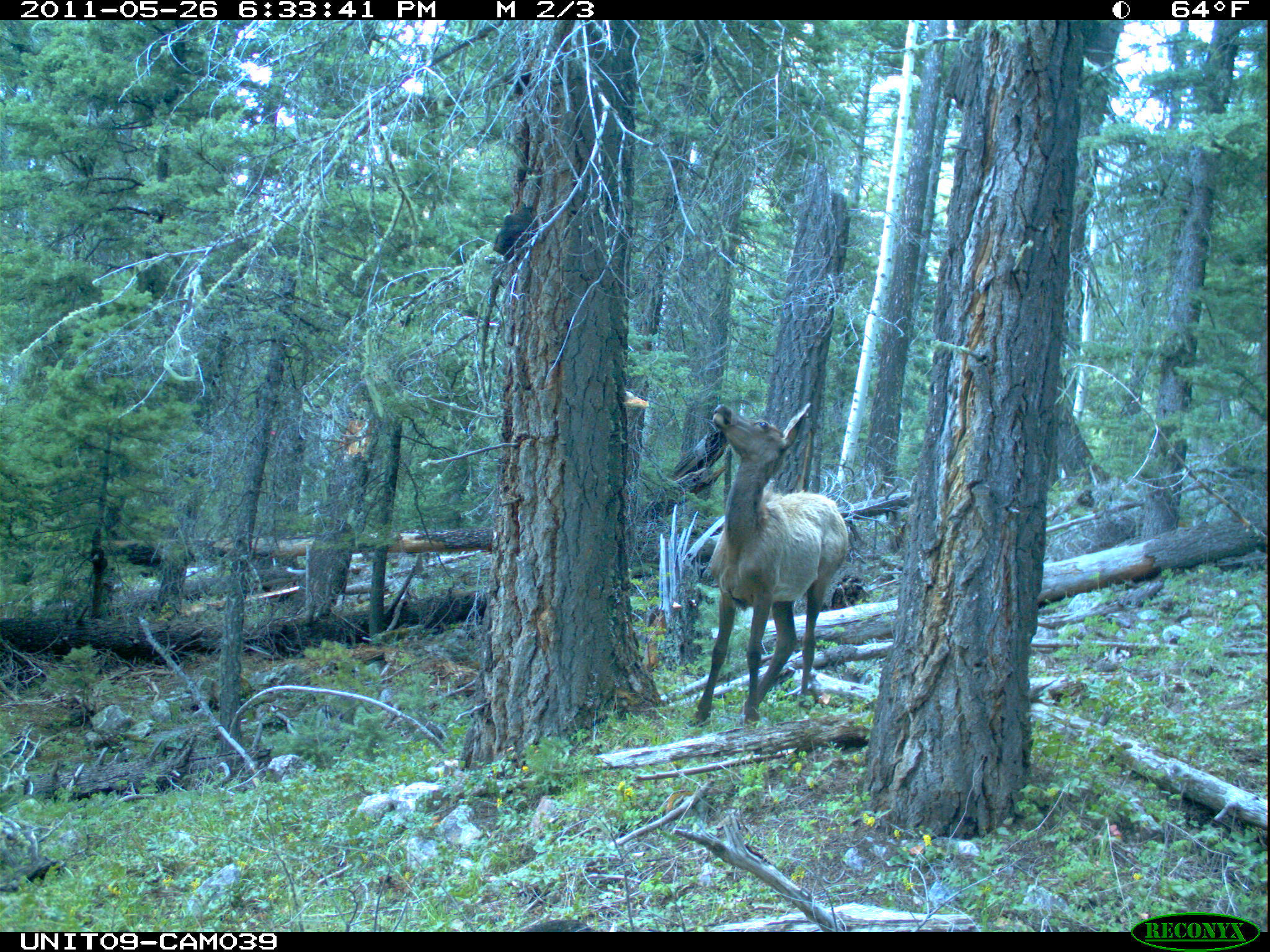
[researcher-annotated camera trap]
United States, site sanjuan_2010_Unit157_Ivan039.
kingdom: Animalia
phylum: Chordata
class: Mammalia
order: Artiodactyla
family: Cervidae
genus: Cervus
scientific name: Cervus elaphus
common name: red deer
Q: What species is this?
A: Cervus elaphus (red deer).